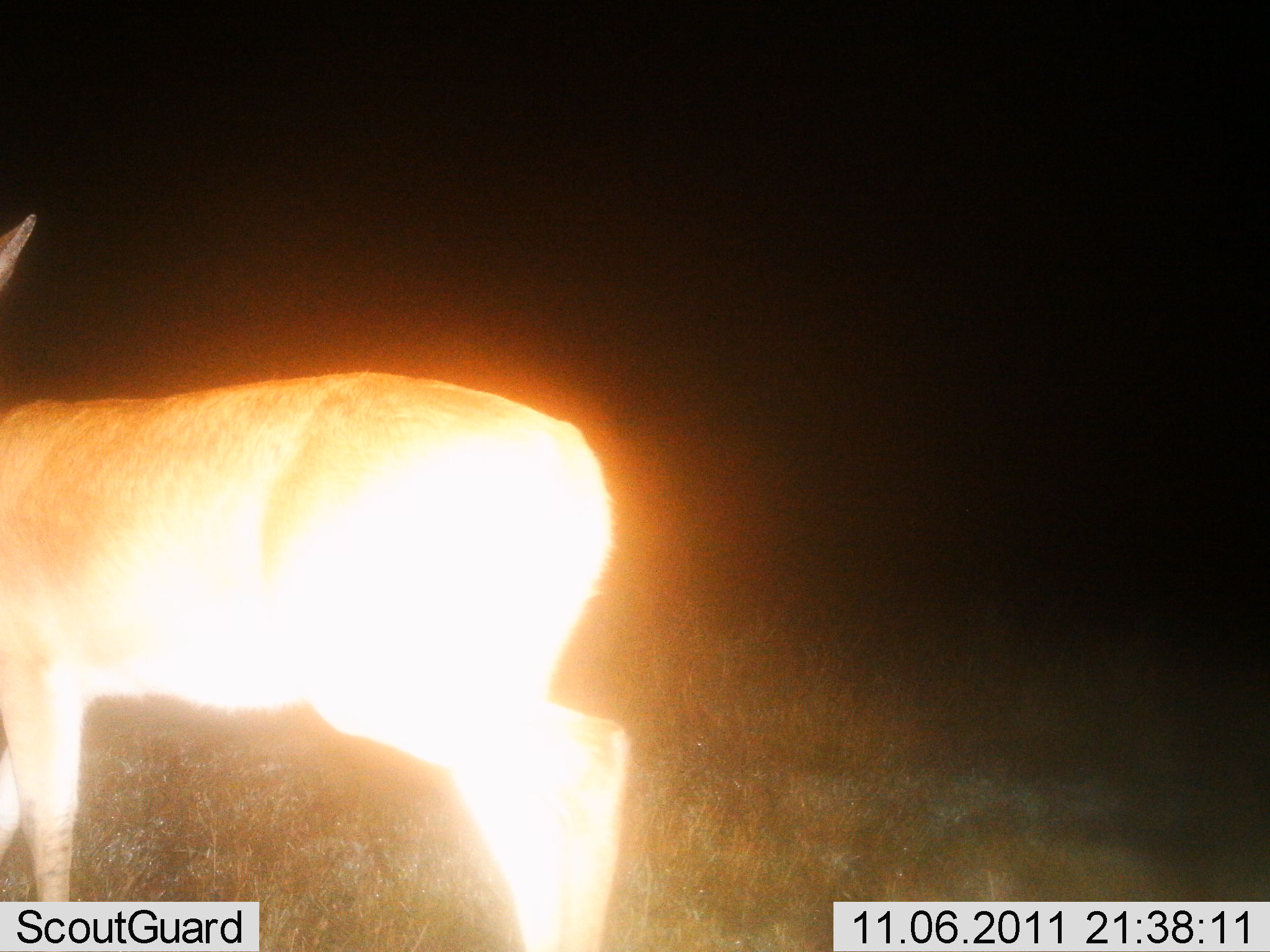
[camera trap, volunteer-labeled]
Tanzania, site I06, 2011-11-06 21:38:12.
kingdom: Animalia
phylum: Chordata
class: Mammalia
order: Artiodactyla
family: Bovidae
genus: Redunca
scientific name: Redunca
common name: reedbuck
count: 1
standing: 90%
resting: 0%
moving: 10%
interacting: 0%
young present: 0%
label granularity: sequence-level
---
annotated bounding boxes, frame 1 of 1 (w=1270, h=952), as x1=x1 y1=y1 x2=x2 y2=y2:
animal: x1=0 y1=211 x2=634 y2=950